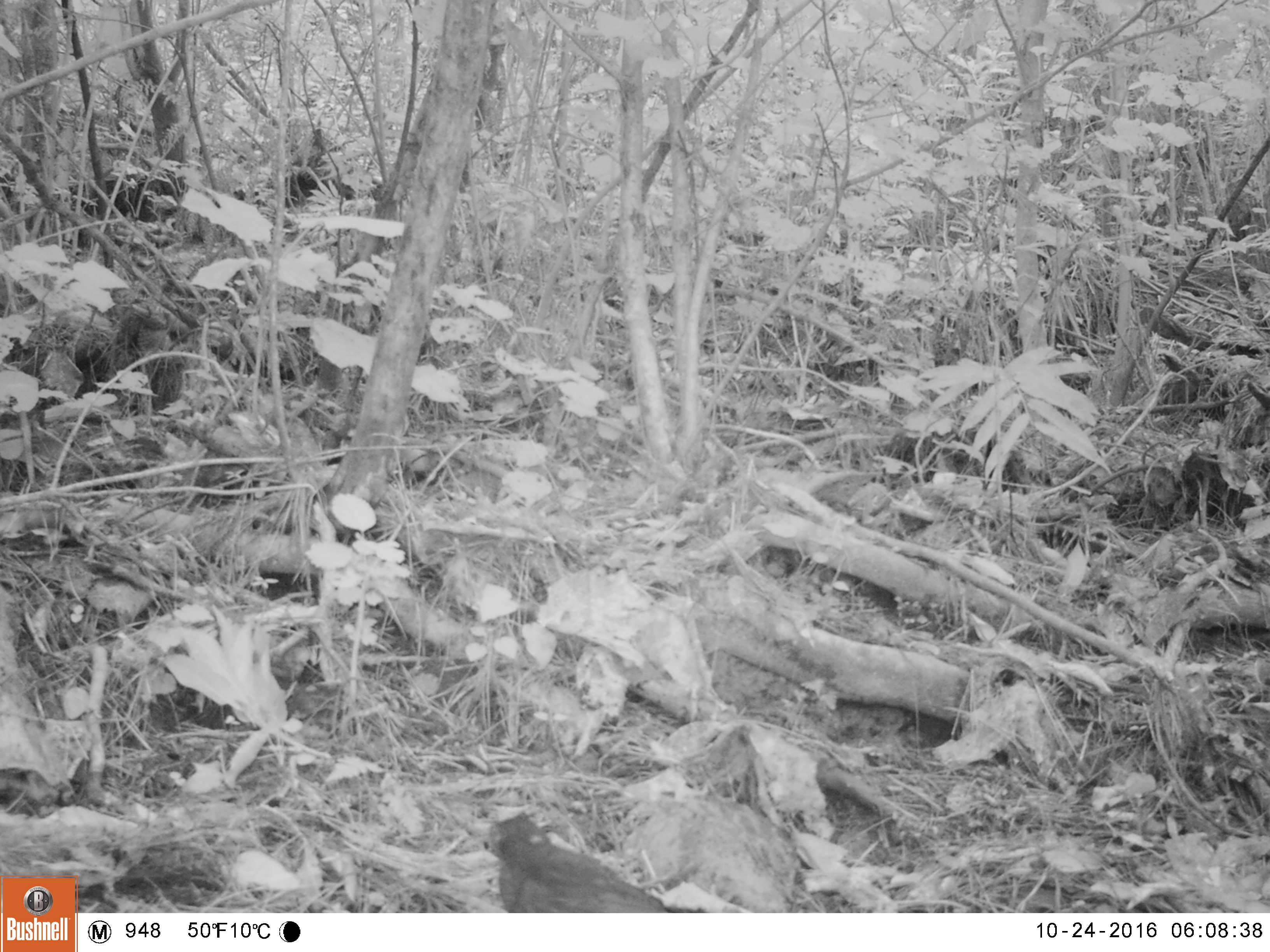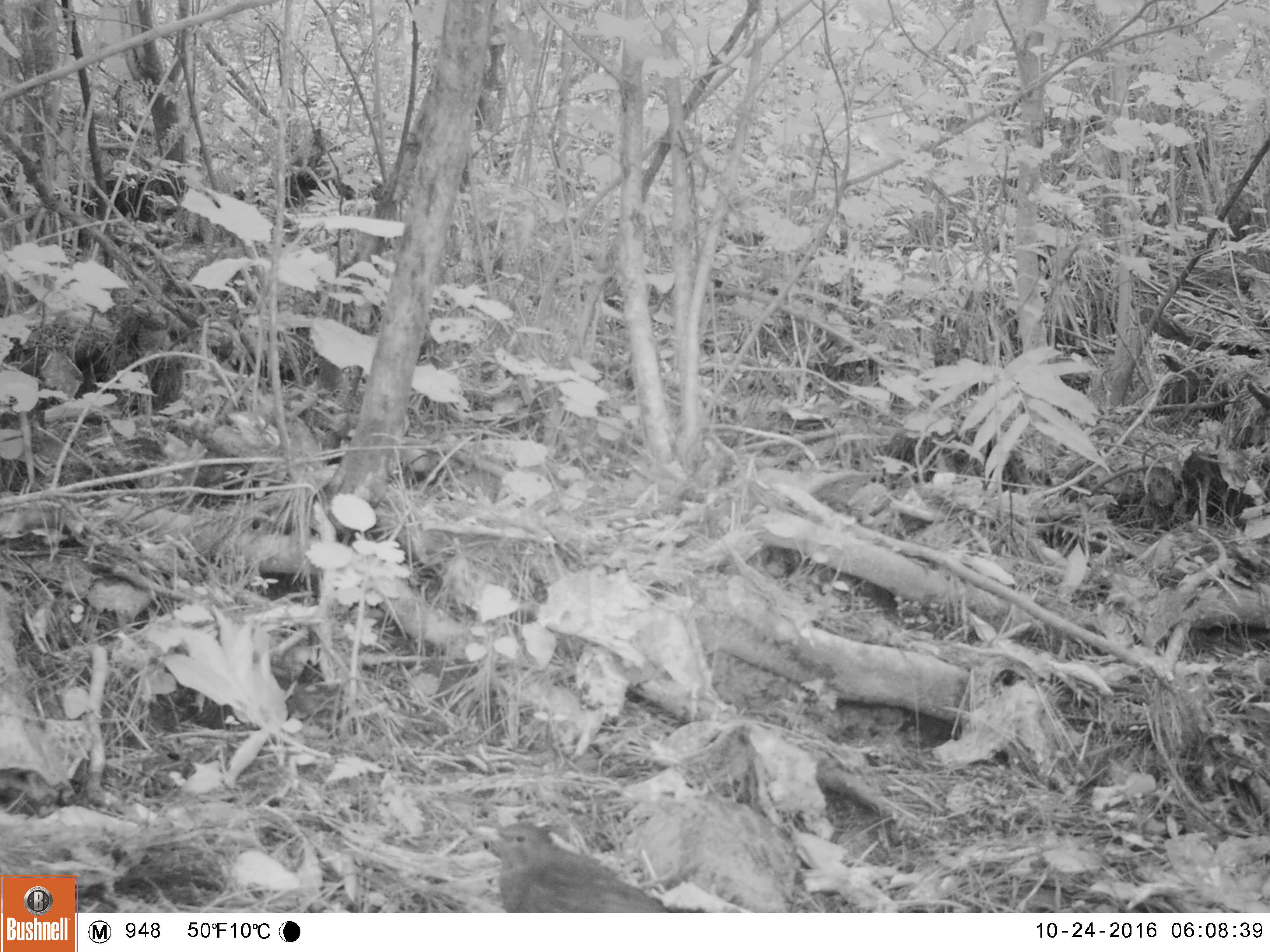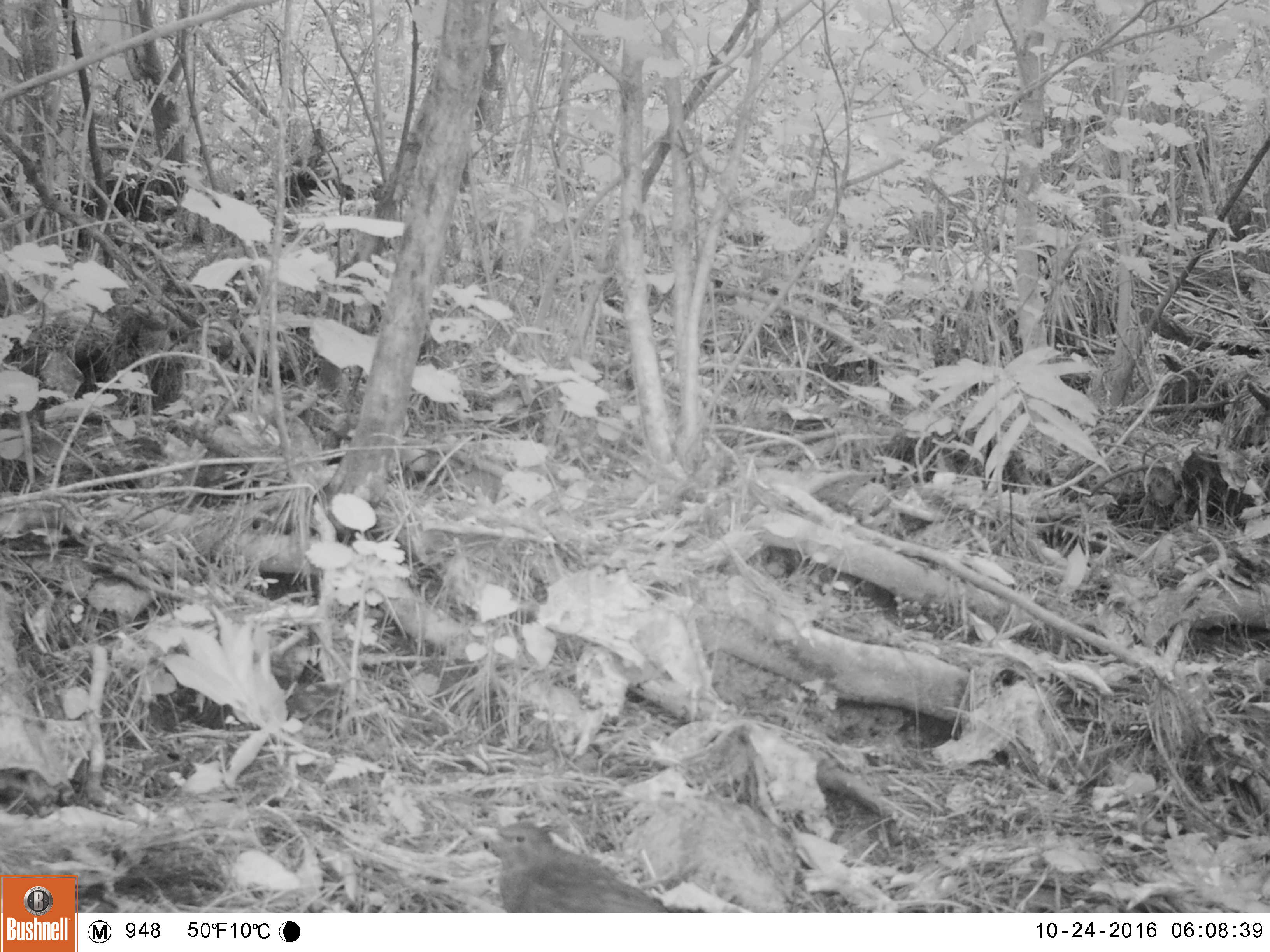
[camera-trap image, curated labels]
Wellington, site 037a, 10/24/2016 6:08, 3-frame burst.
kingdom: Animalia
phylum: Chordata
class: Aves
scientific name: Aves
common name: bird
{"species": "bird (Aves)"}